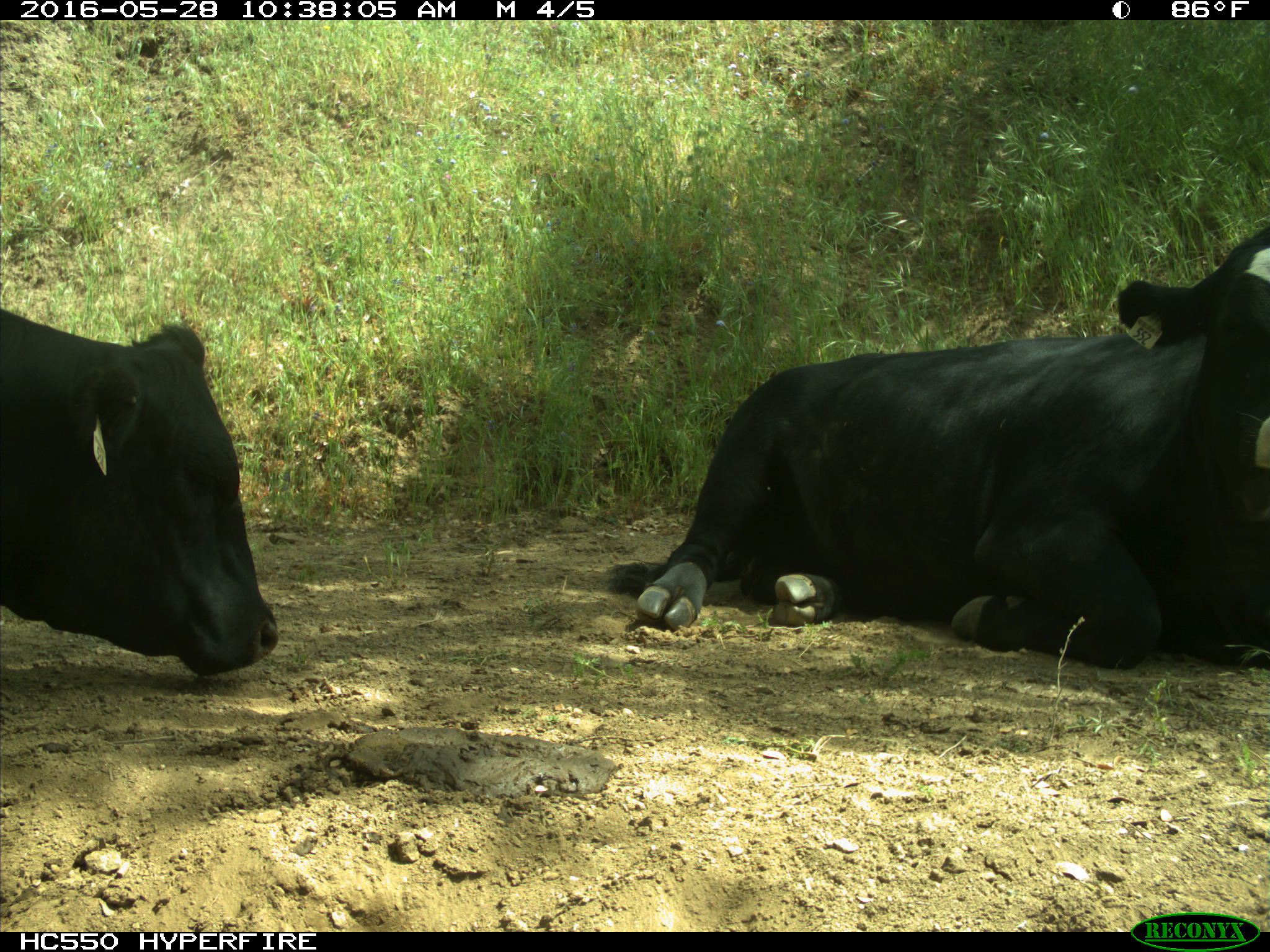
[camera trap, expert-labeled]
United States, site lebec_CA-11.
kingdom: Animalia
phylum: Chordata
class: Mammalia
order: Artiodactyla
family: Bovidae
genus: Bos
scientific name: Bos taurus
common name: domestic cow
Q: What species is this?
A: Bos taurus (domestic cow).